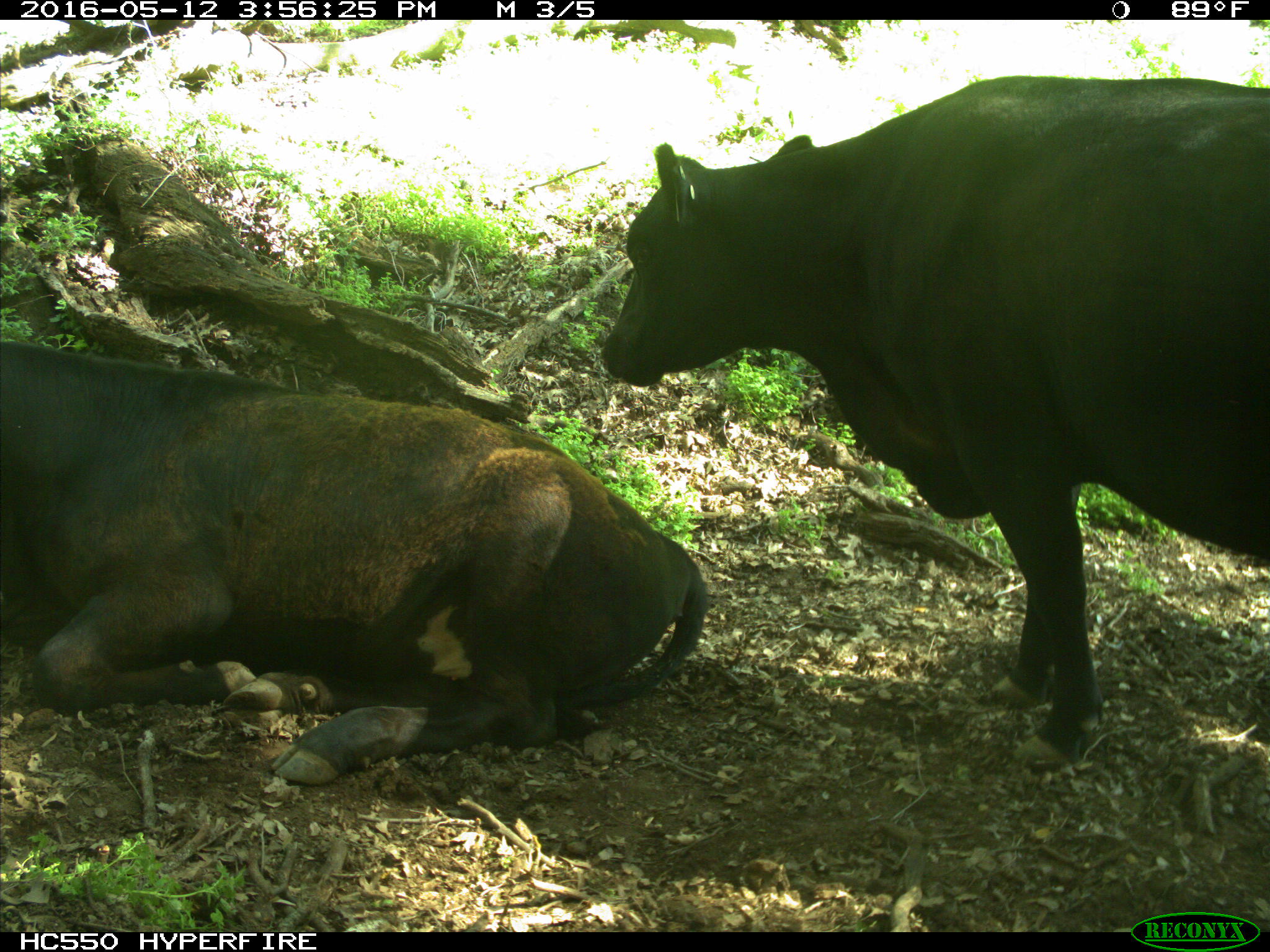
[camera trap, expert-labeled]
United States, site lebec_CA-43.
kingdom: Animalia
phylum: Chordata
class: Mammalia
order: Artiodactyla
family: Bovidae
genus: Bos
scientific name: Bos taurus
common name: domestic cow